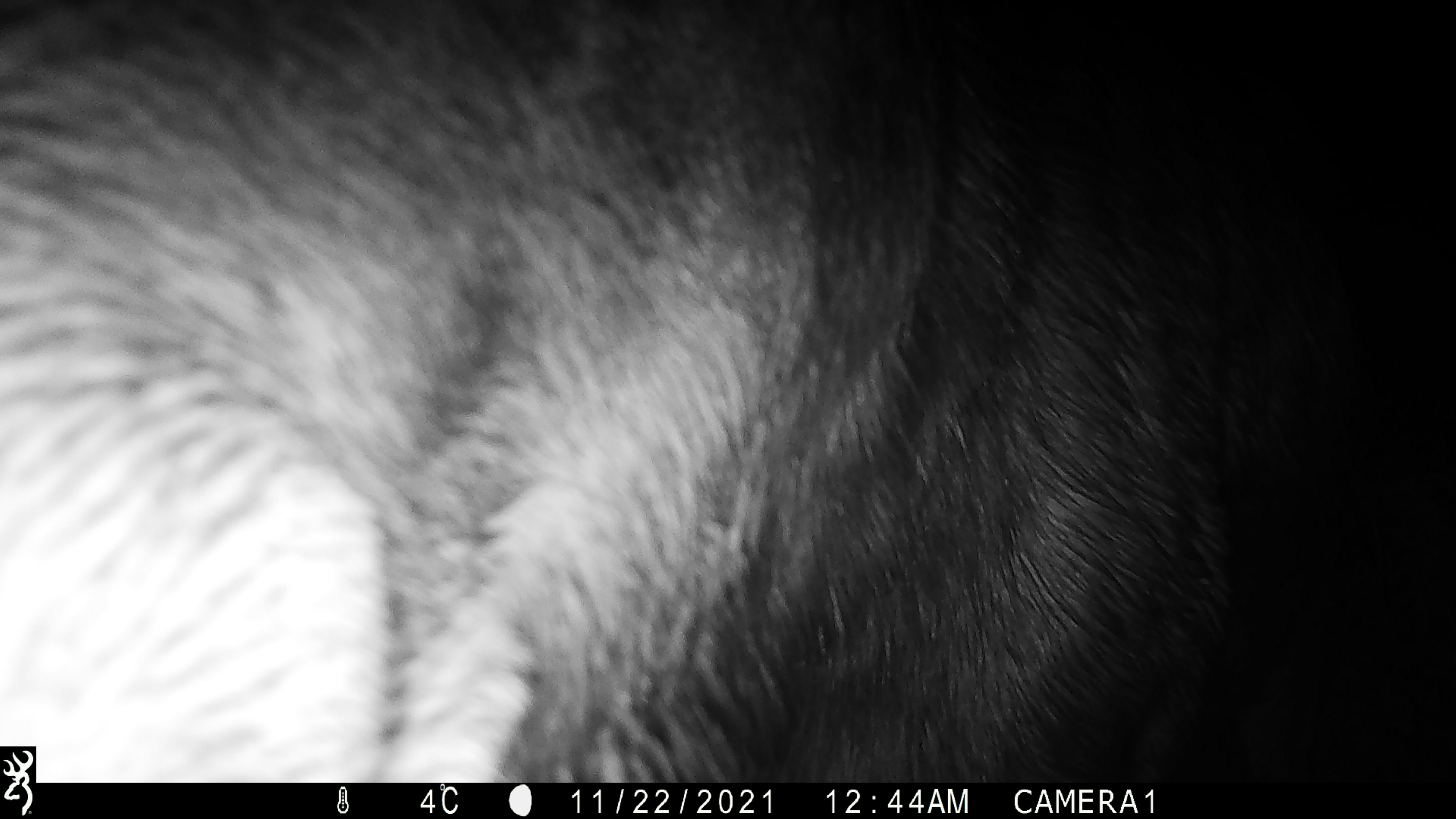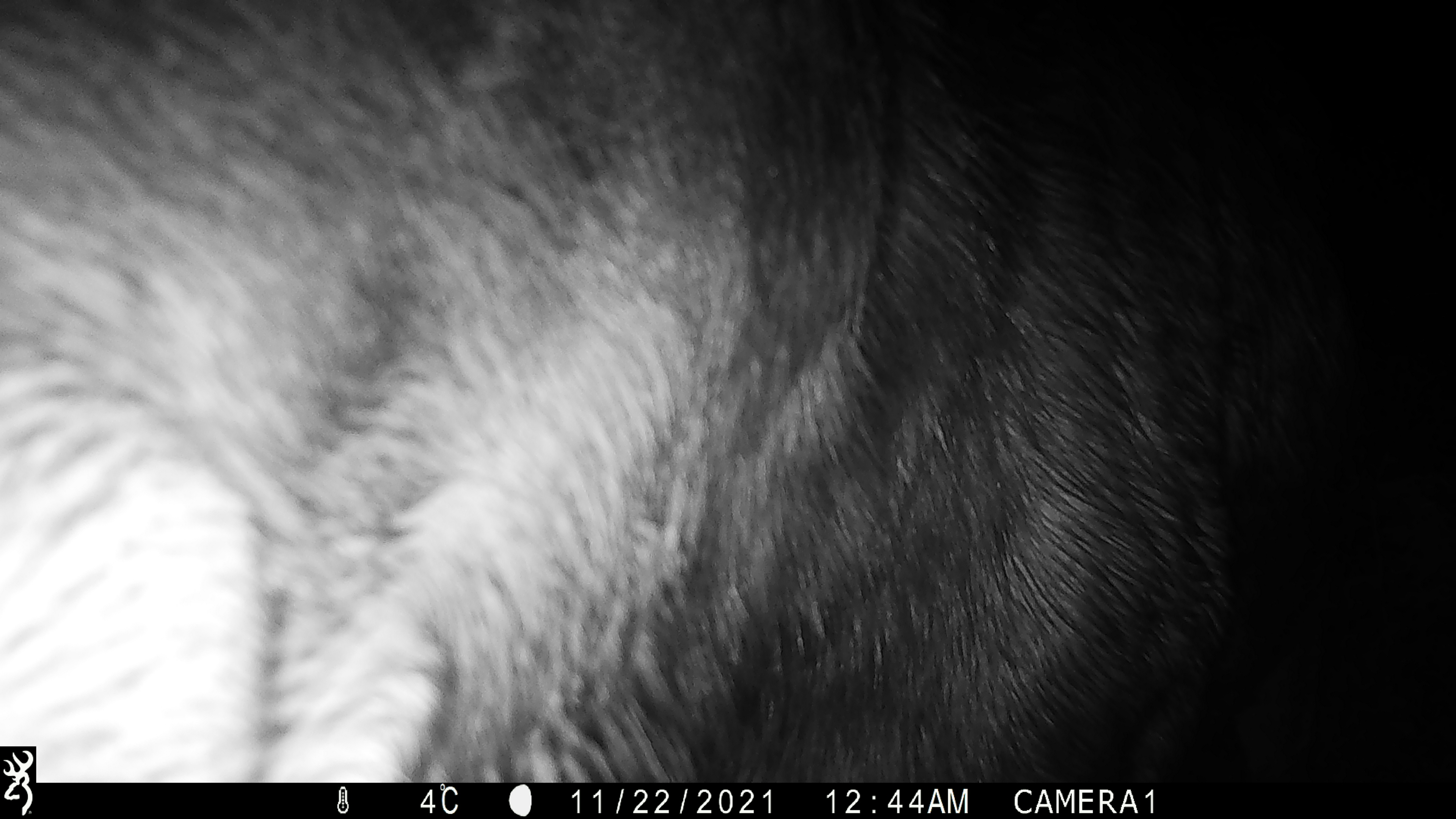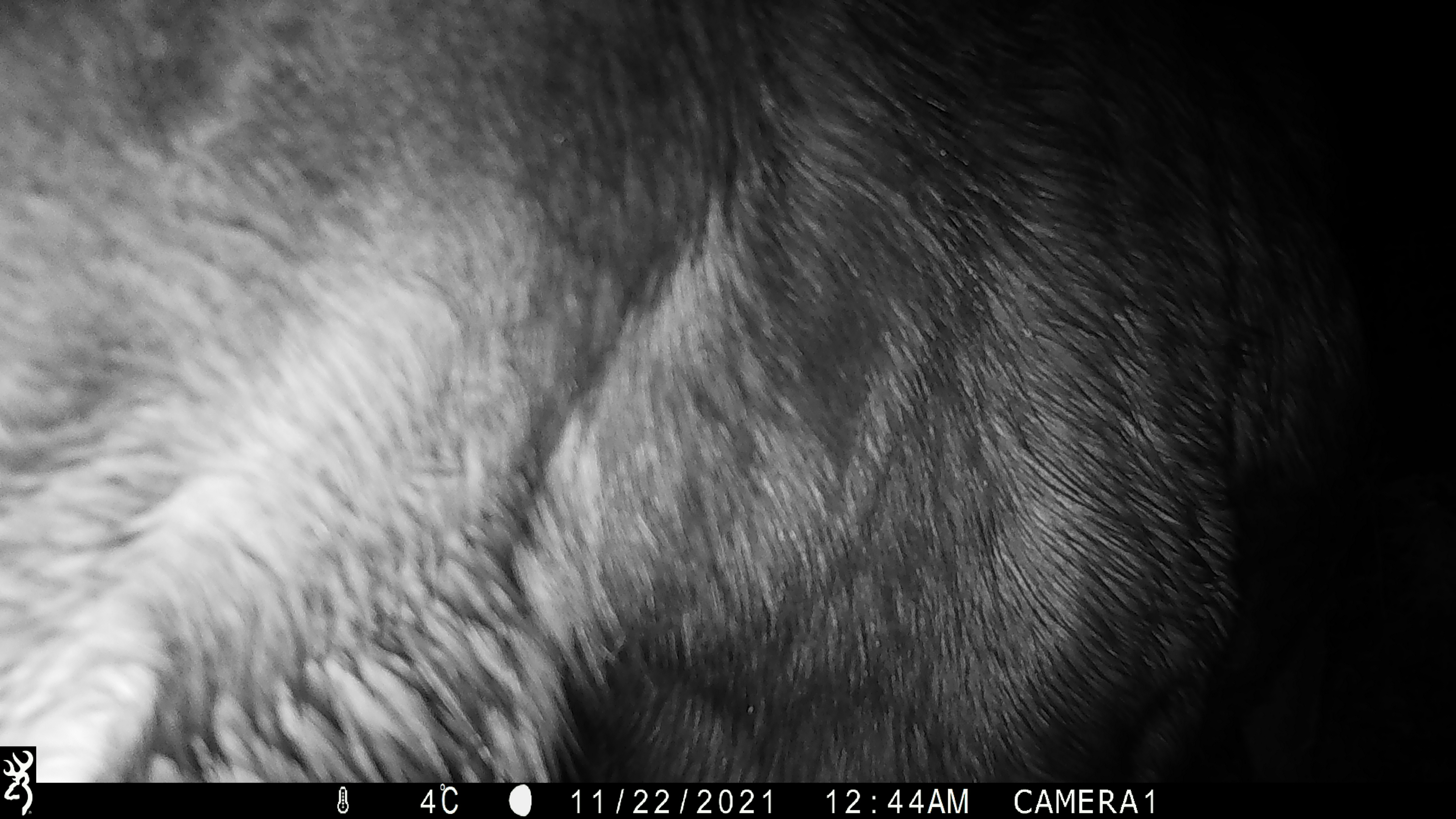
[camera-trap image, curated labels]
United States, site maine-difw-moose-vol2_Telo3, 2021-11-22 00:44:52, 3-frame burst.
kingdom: Animalia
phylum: Chordata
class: Mammalia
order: Artiodactyla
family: Cervidae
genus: Alces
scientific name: Alces alces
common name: moose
Moose (Alces alces).